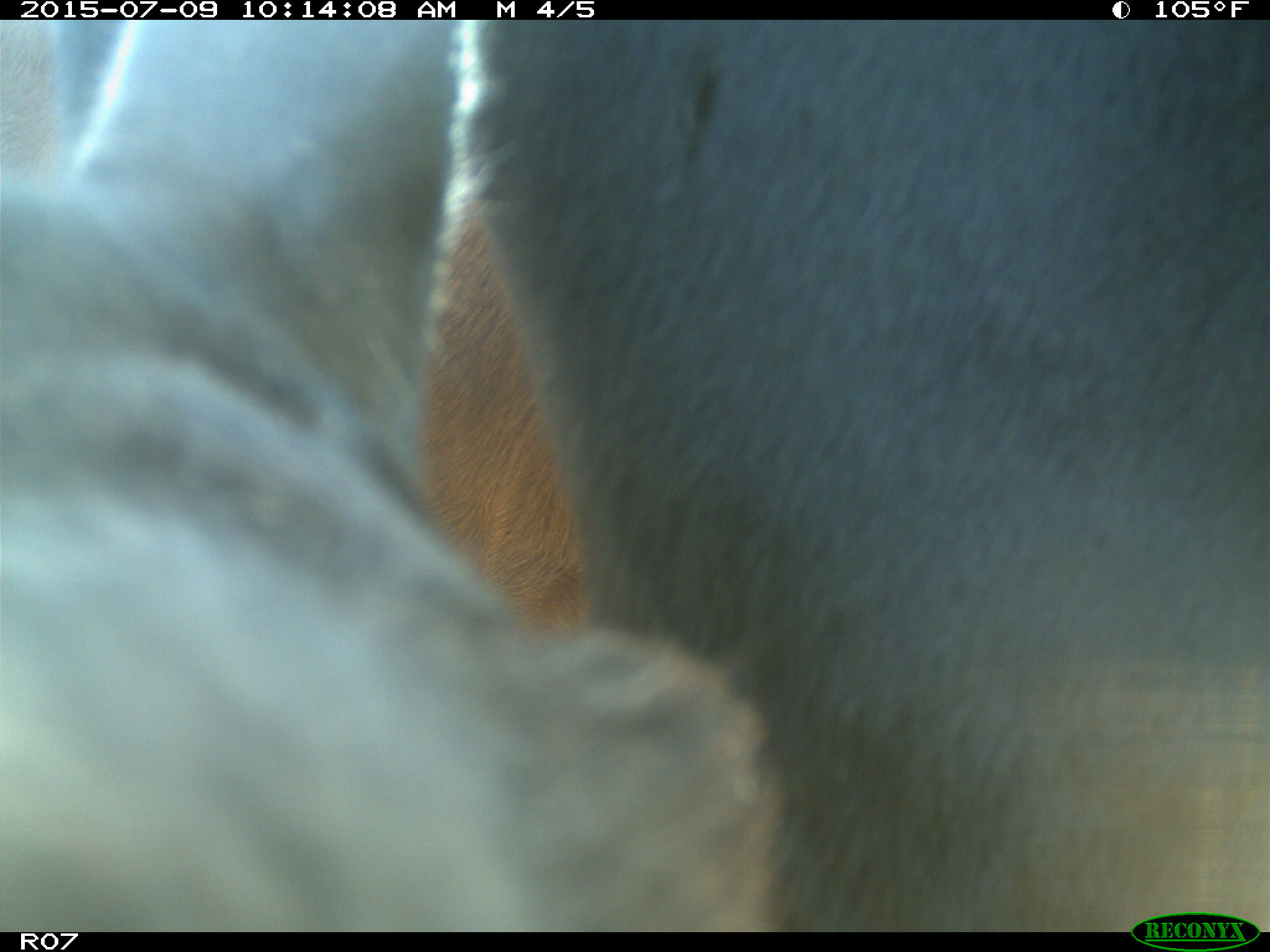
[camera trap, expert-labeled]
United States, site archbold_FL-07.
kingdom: Animalia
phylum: Chordata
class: Mammalia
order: Artiodactyla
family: Bovidae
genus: Bos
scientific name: Bos taurus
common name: domestic cow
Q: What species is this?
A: Bos taurus (domestic cow).